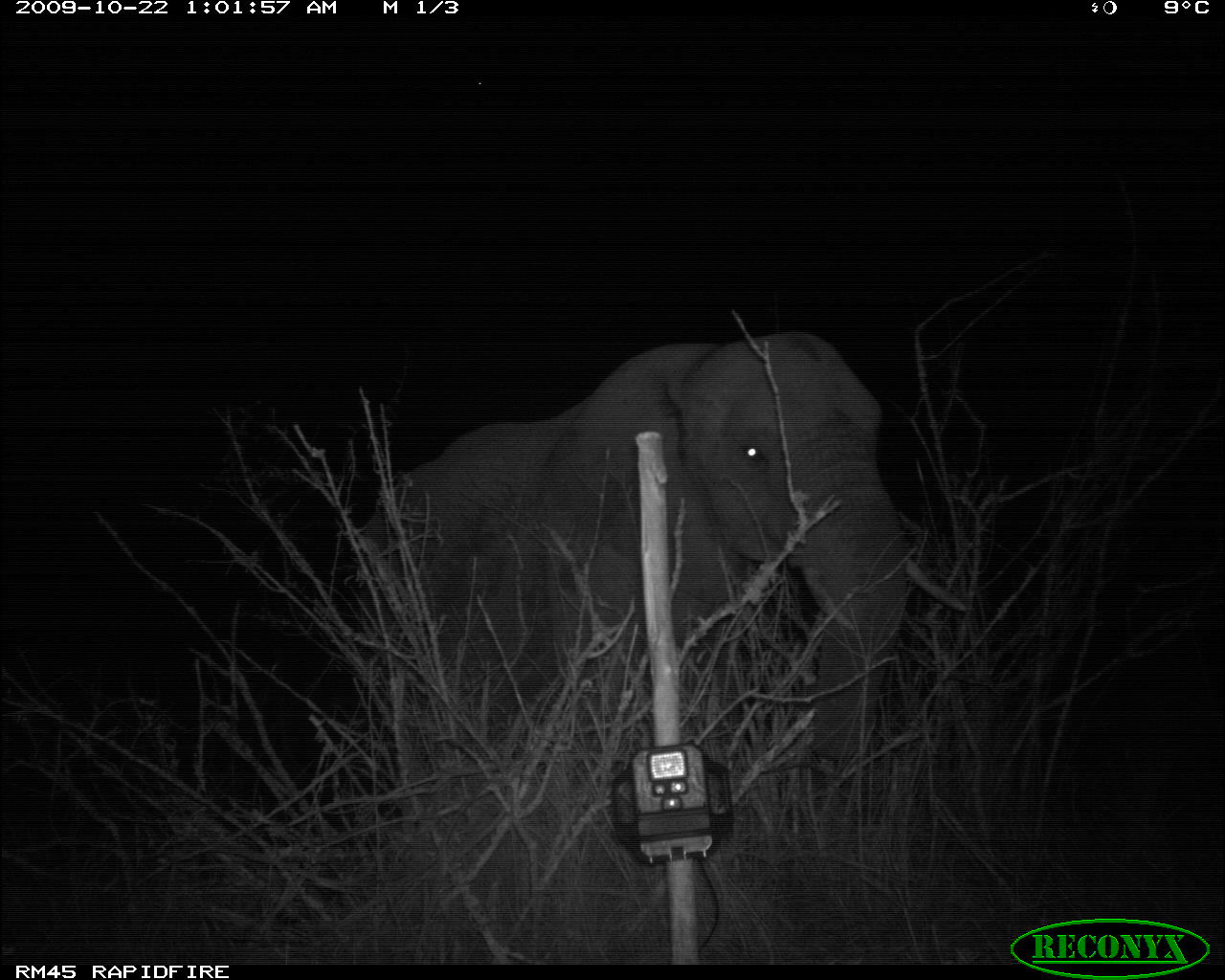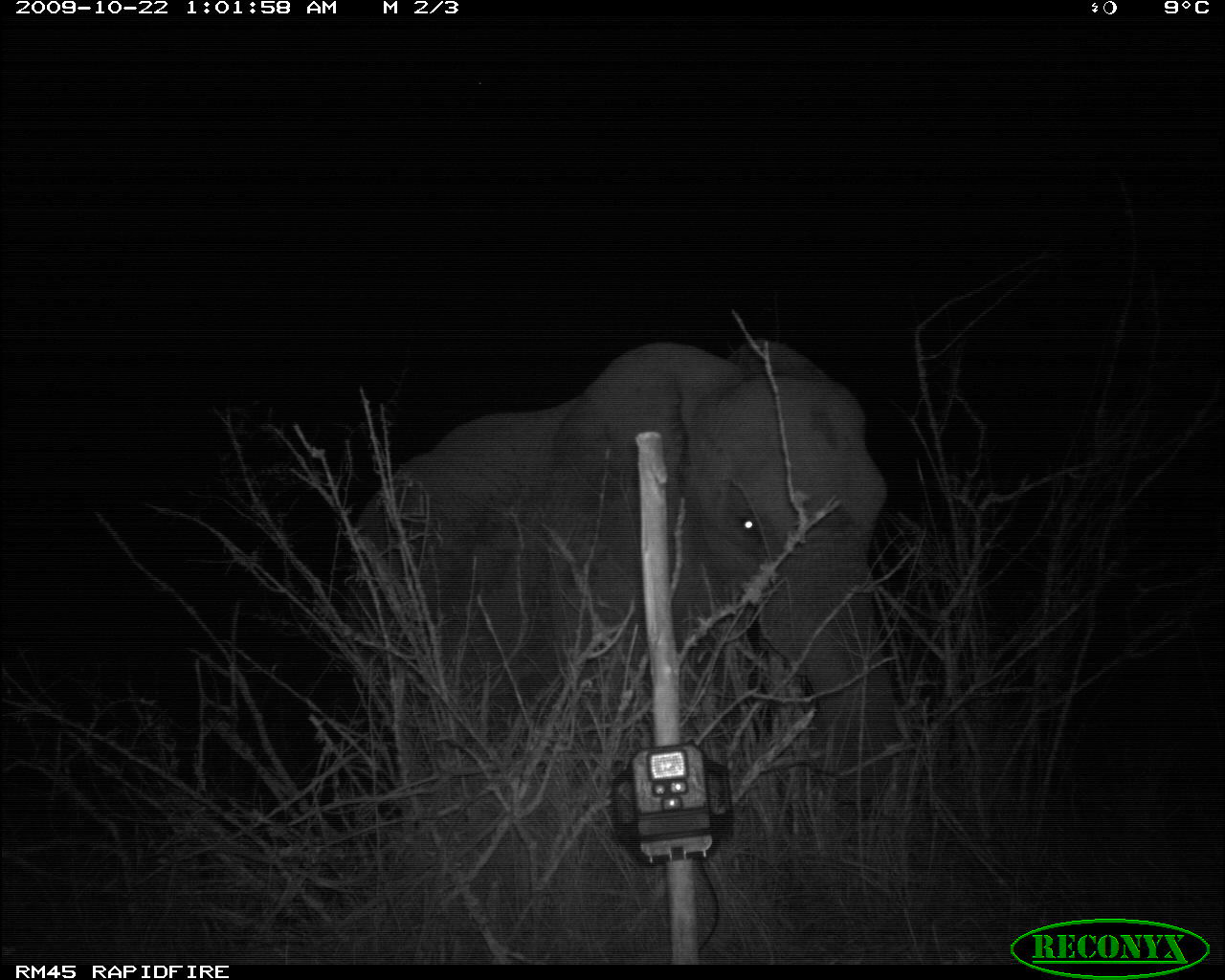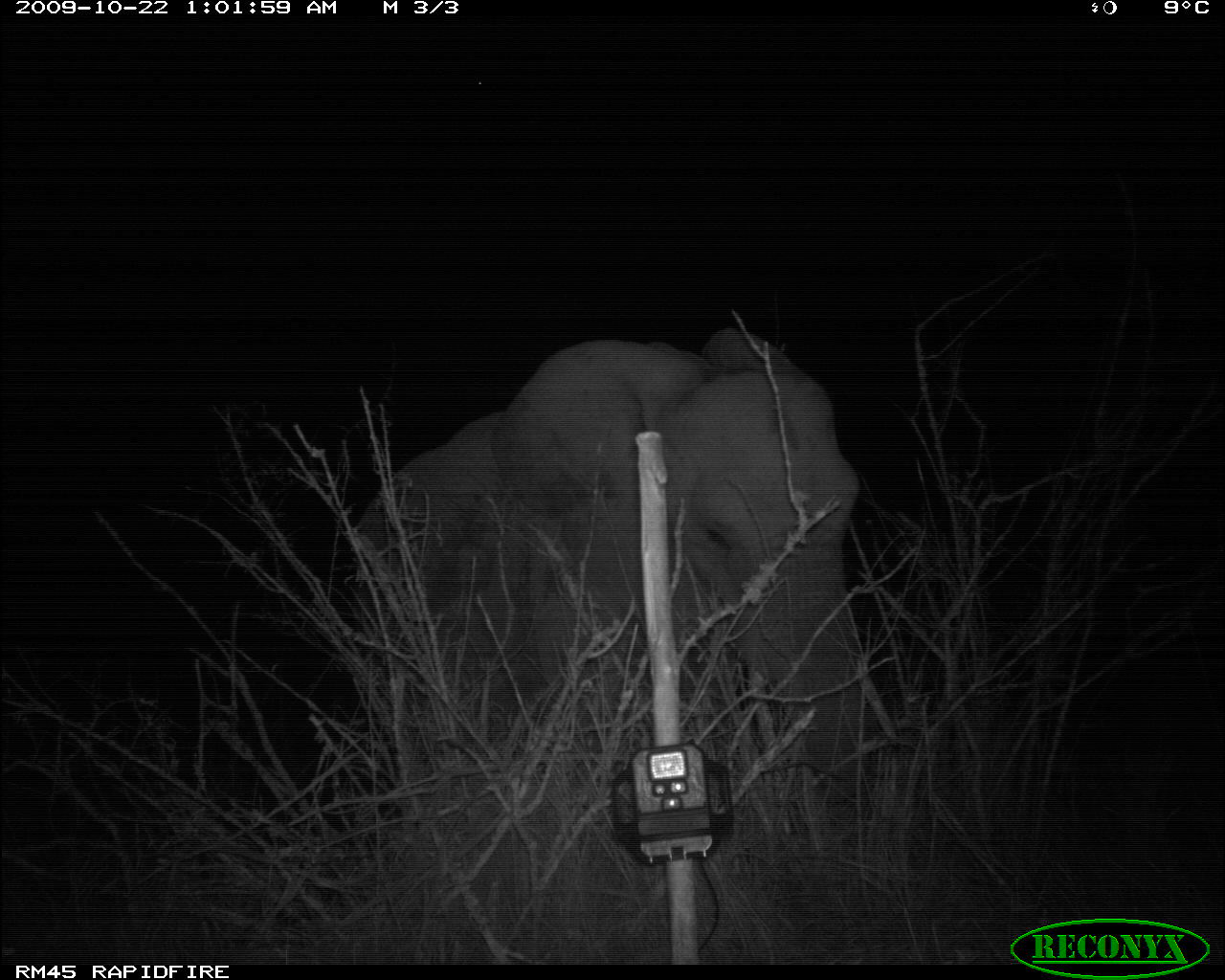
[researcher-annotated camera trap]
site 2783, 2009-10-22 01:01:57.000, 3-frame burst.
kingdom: Animalia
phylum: Chordata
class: Mammalia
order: Proboscidea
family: Elephantidae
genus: Loxodonta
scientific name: Loxodonta africana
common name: african bush elephant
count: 1